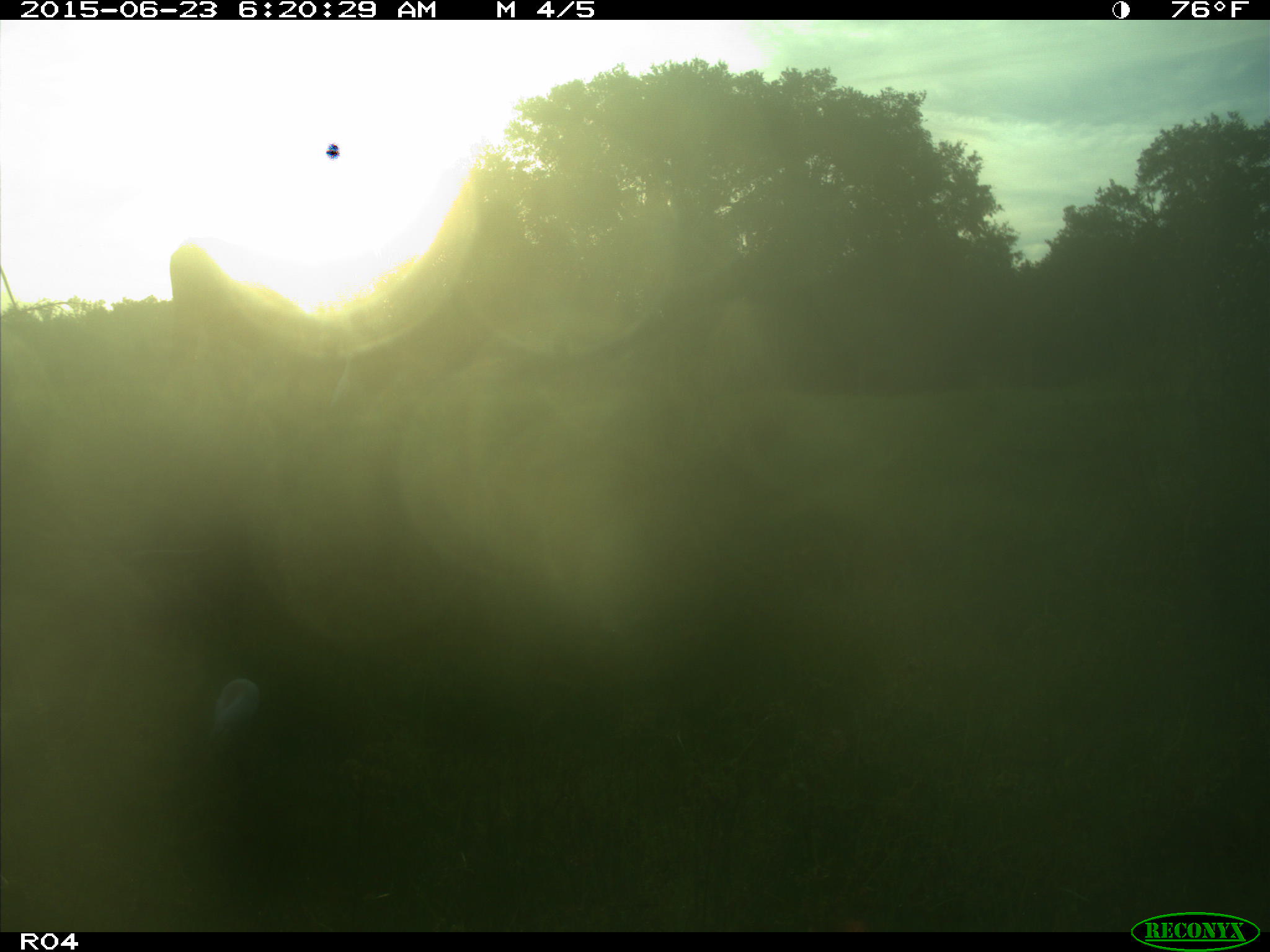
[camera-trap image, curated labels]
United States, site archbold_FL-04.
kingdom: Animalia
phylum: Chordata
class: Mammalia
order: Artiodactyla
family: Bovidae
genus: Bos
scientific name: Bos taurus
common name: domestic cow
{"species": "Bos taurus (domestic cow)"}